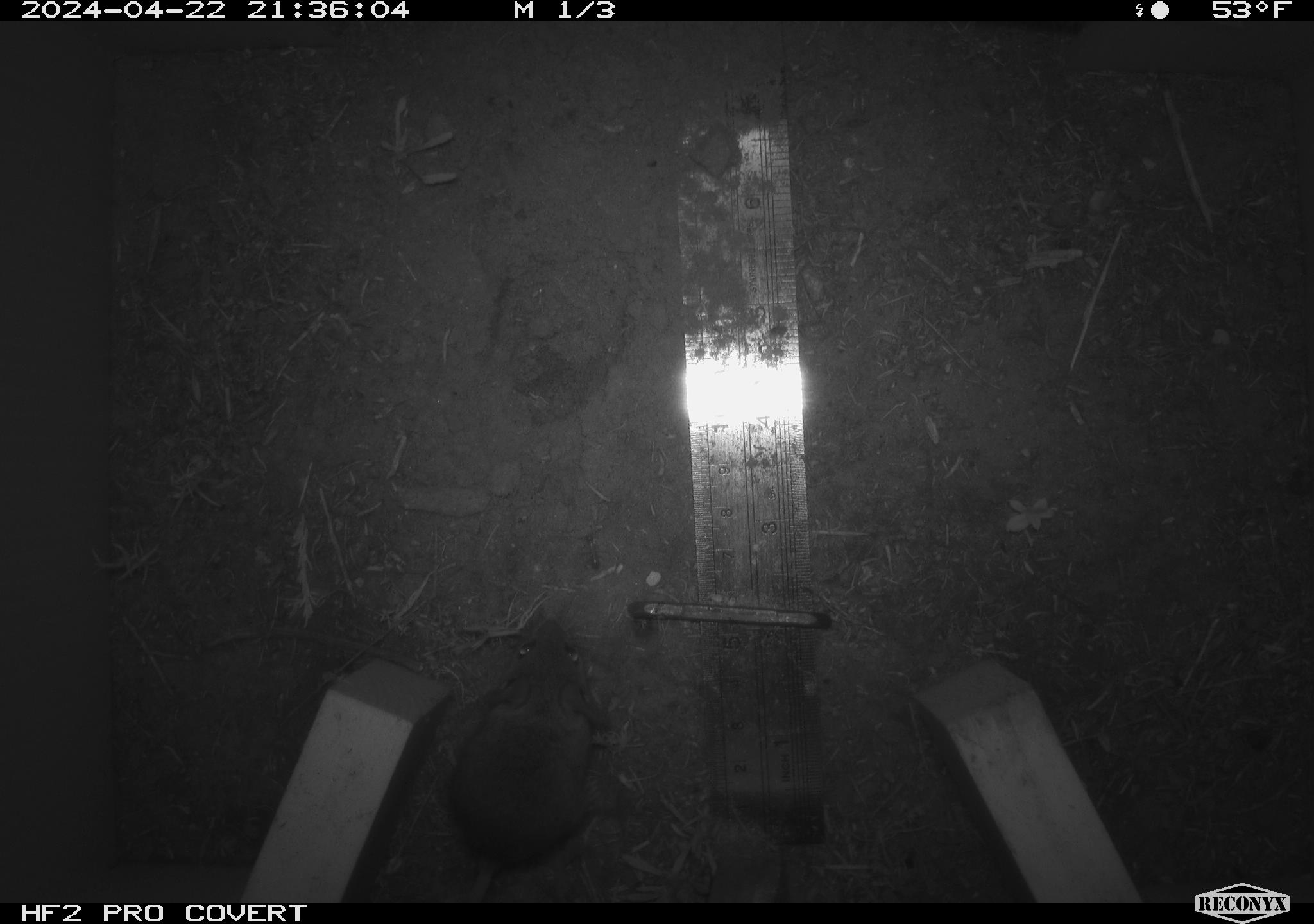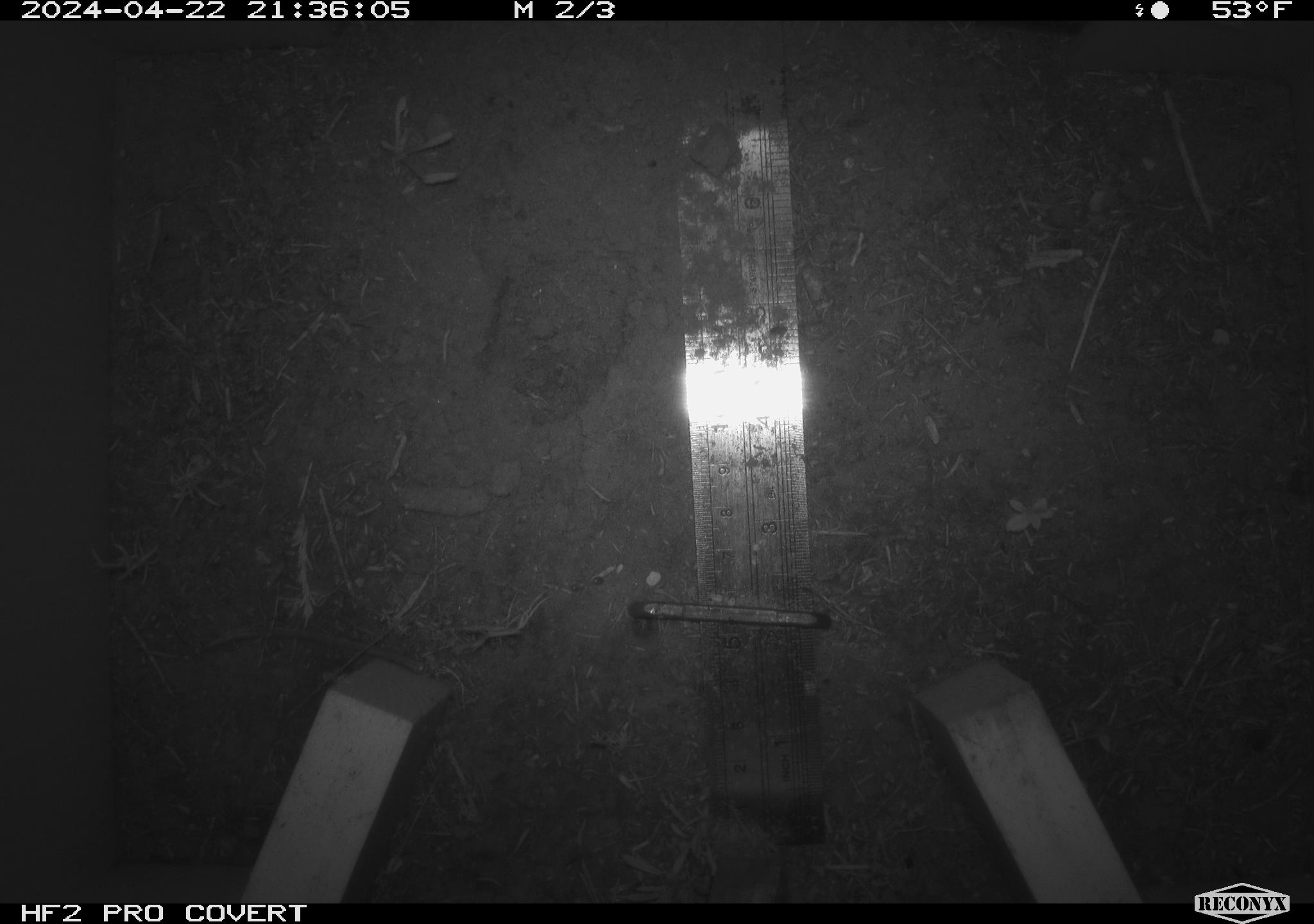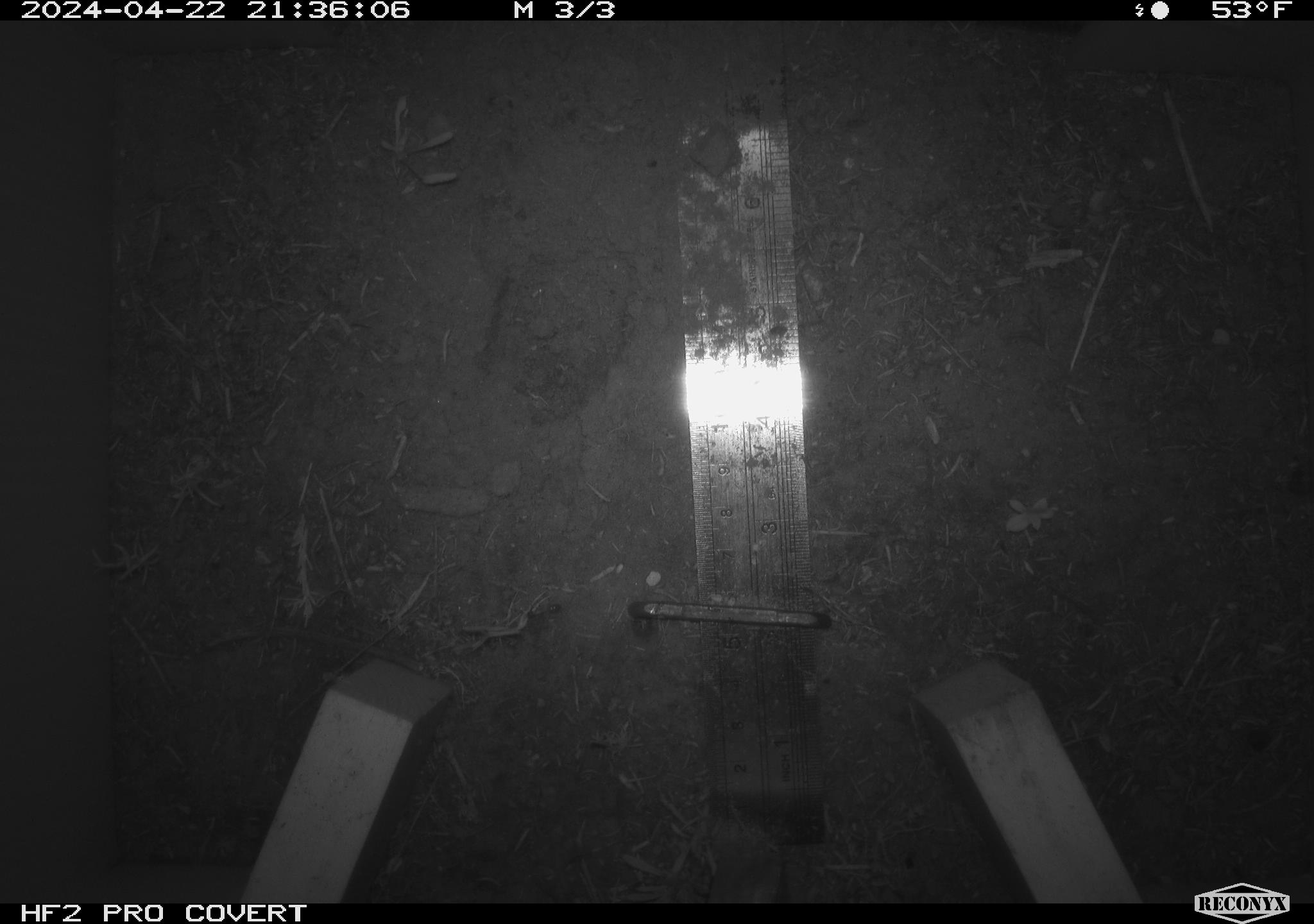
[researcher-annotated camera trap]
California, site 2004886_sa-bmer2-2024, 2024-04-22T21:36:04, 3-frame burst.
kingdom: Animalia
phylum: Chordata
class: Mammalia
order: Rodentia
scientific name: Rodentia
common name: mouse species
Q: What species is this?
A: Mouse species (Rodentia).